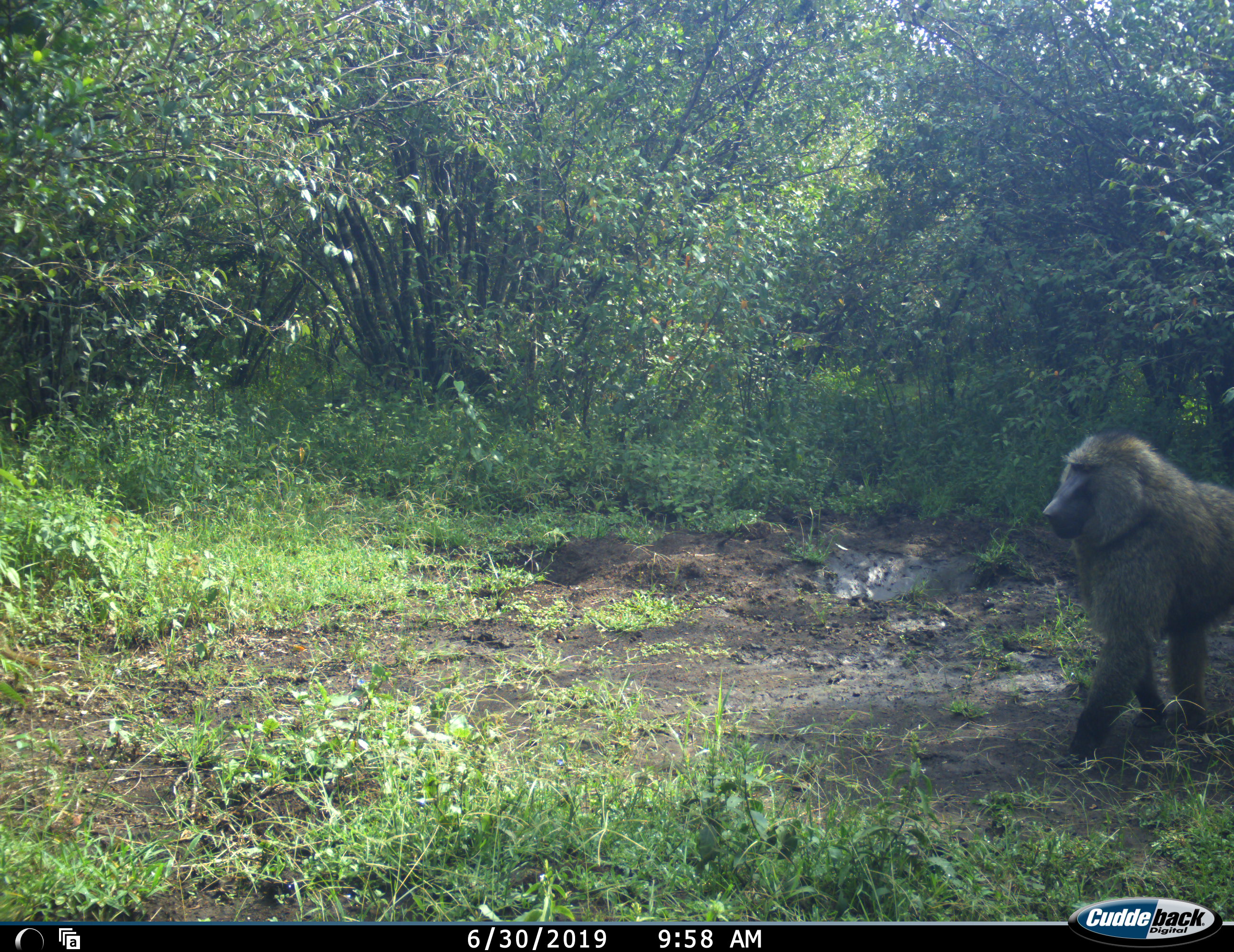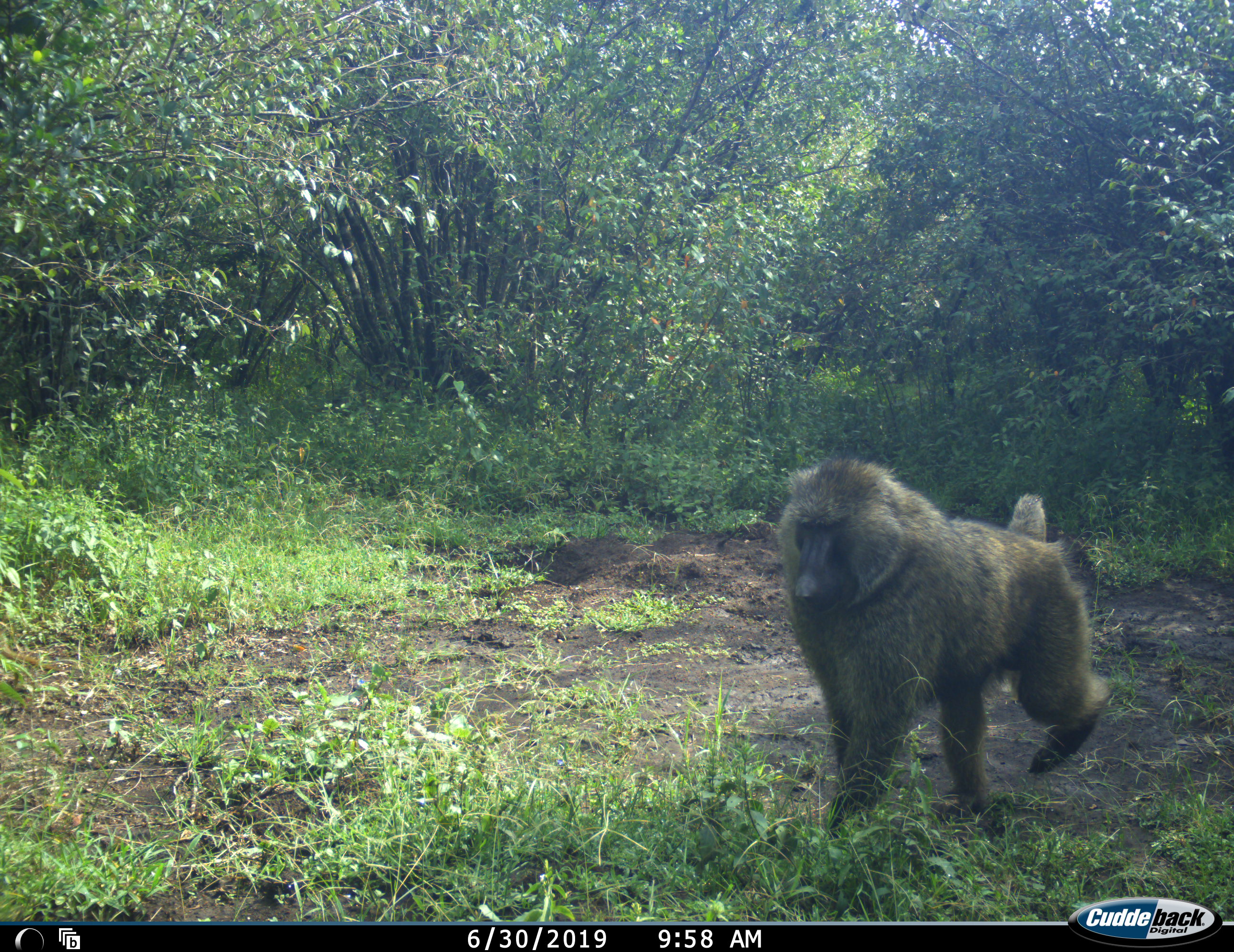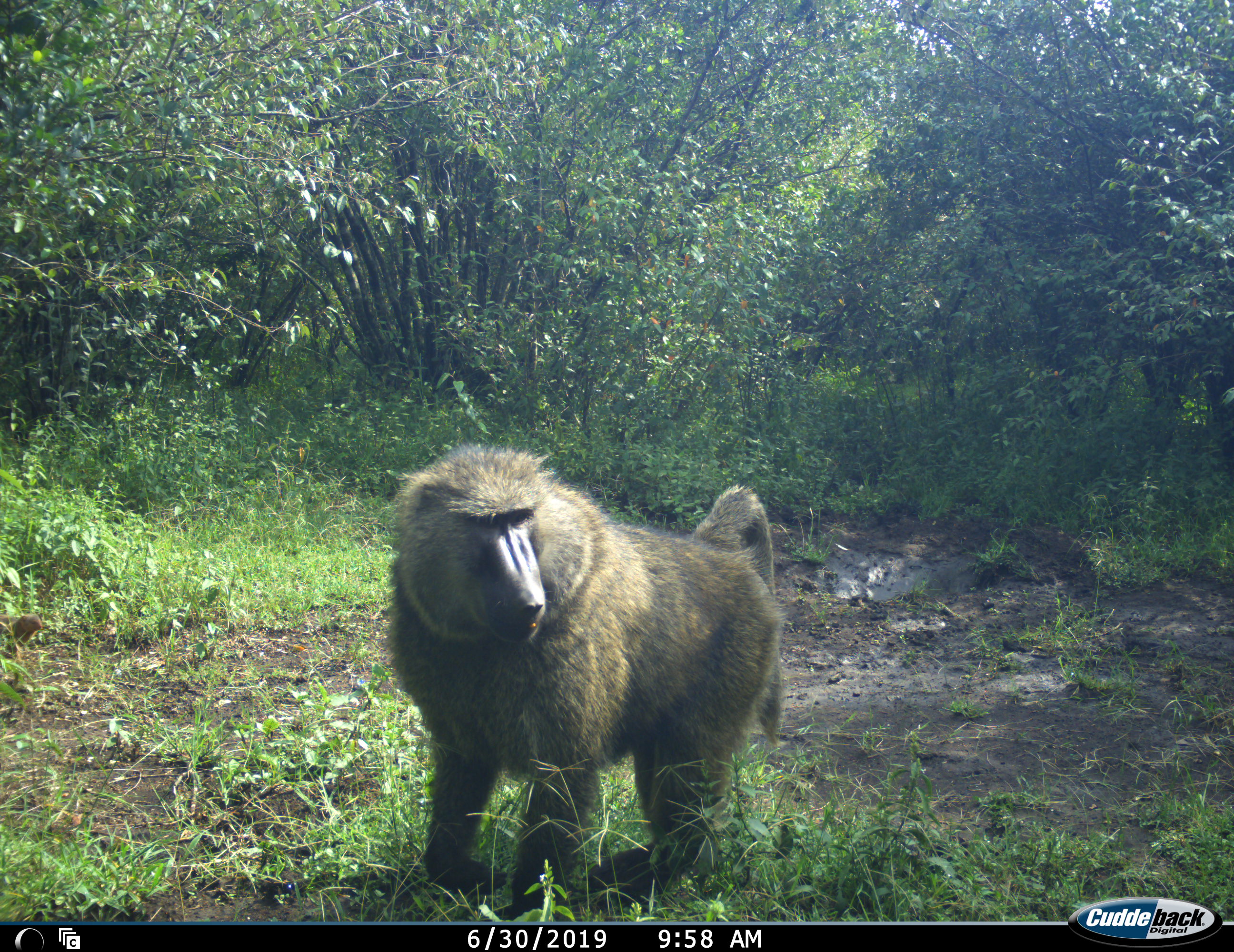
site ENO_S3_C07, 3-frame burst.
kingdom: Animalia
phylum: Chordata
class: Mammalia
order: Primates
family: Cercopithecidae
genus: Papio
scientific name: Papio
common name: baboon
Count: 1.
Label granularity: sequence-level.